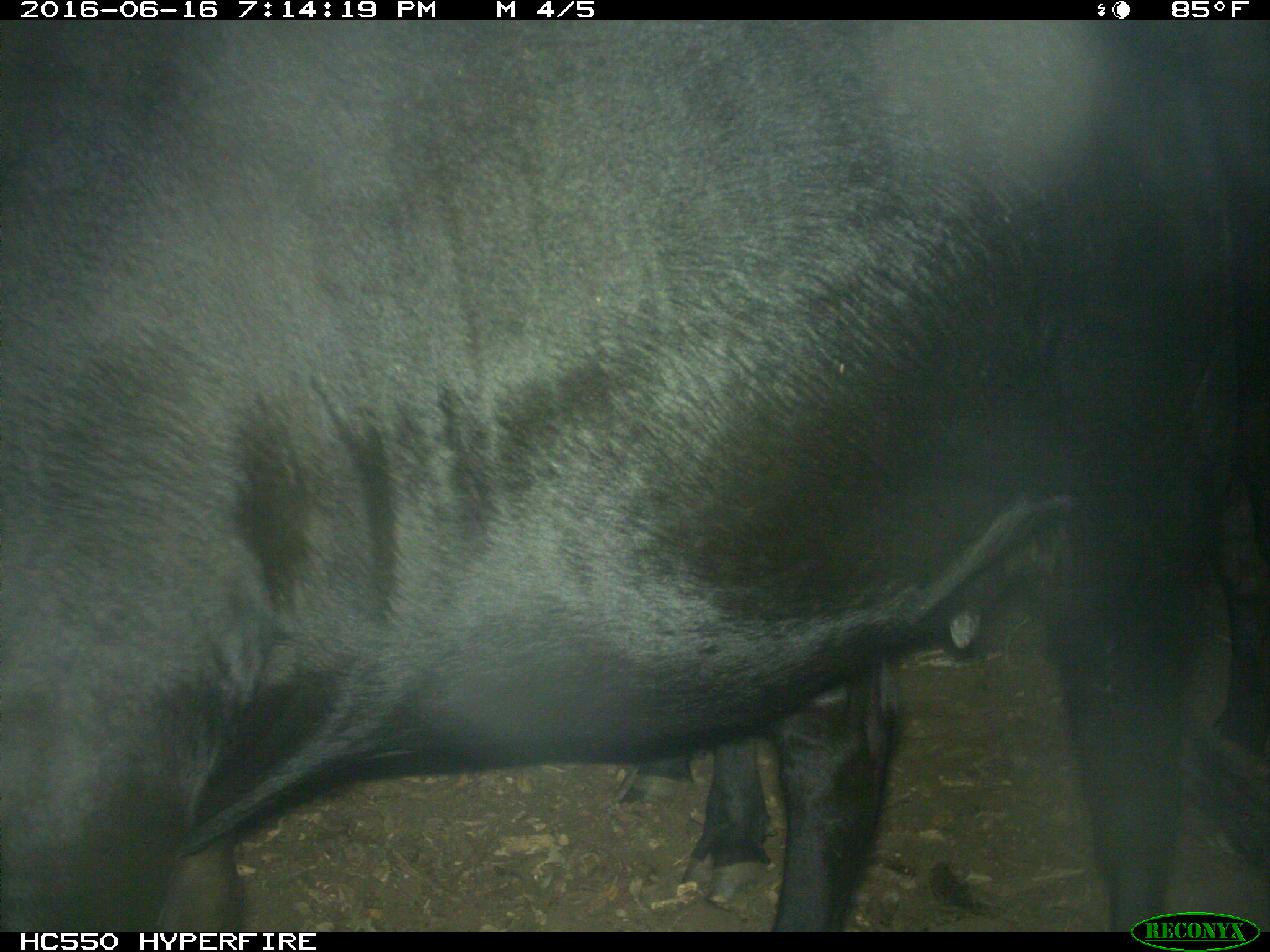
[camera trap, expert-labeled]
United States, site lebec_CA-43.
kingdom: Animalia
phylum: Chordata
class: Mammalia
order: Artiodactyla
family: Bovidae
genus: Bos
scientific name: Bos taurus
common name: domestic cow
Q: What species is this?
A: Bos taurus (domestic cow).